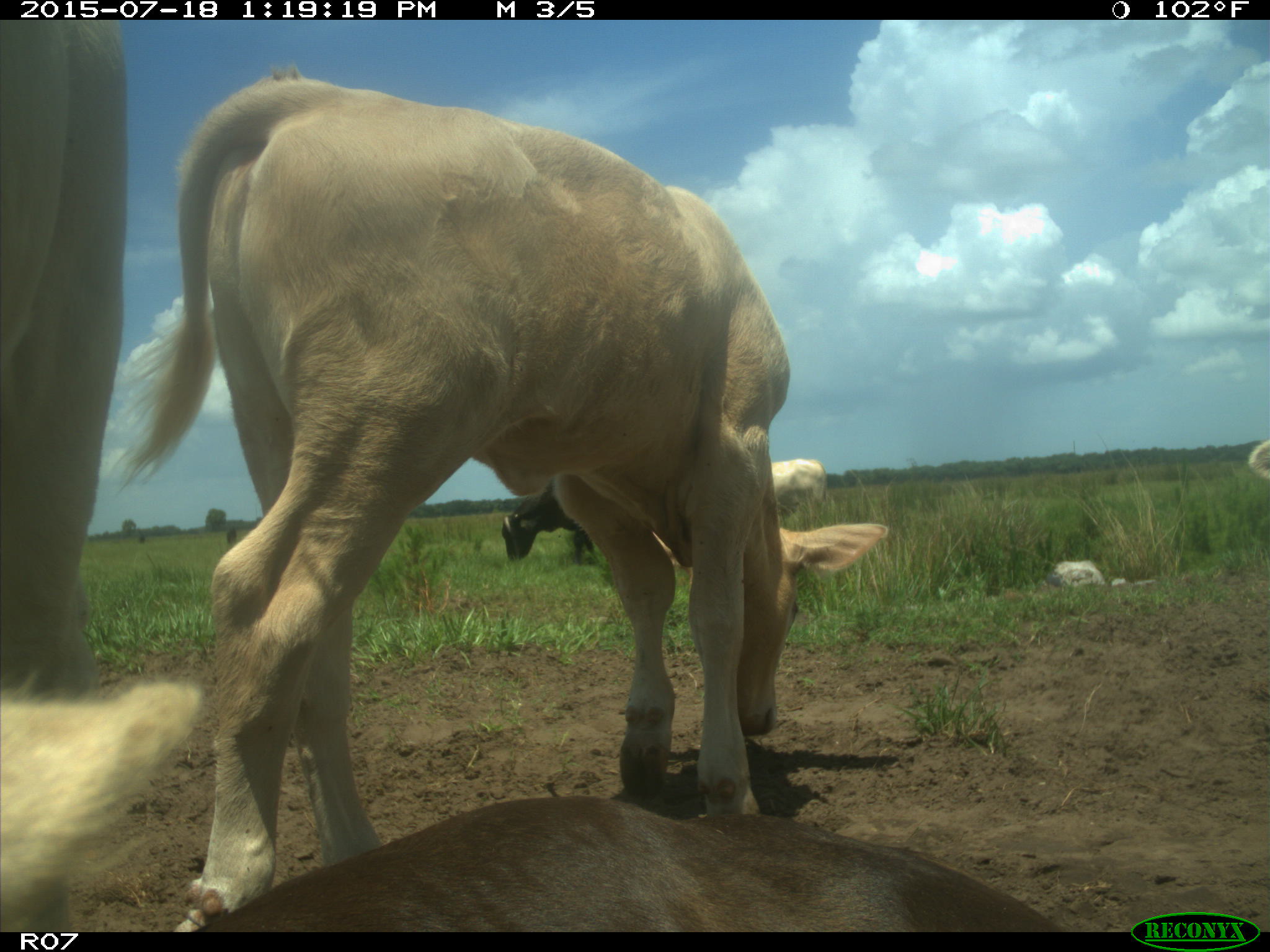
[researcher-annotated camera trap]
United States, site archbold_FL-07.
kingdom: Animalia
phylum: Chordata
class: Mammalia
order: Artiodactyla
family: Bovidae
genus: Bos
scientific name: Bos taurus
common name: domestic cow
Bos taurus (domestic cow).